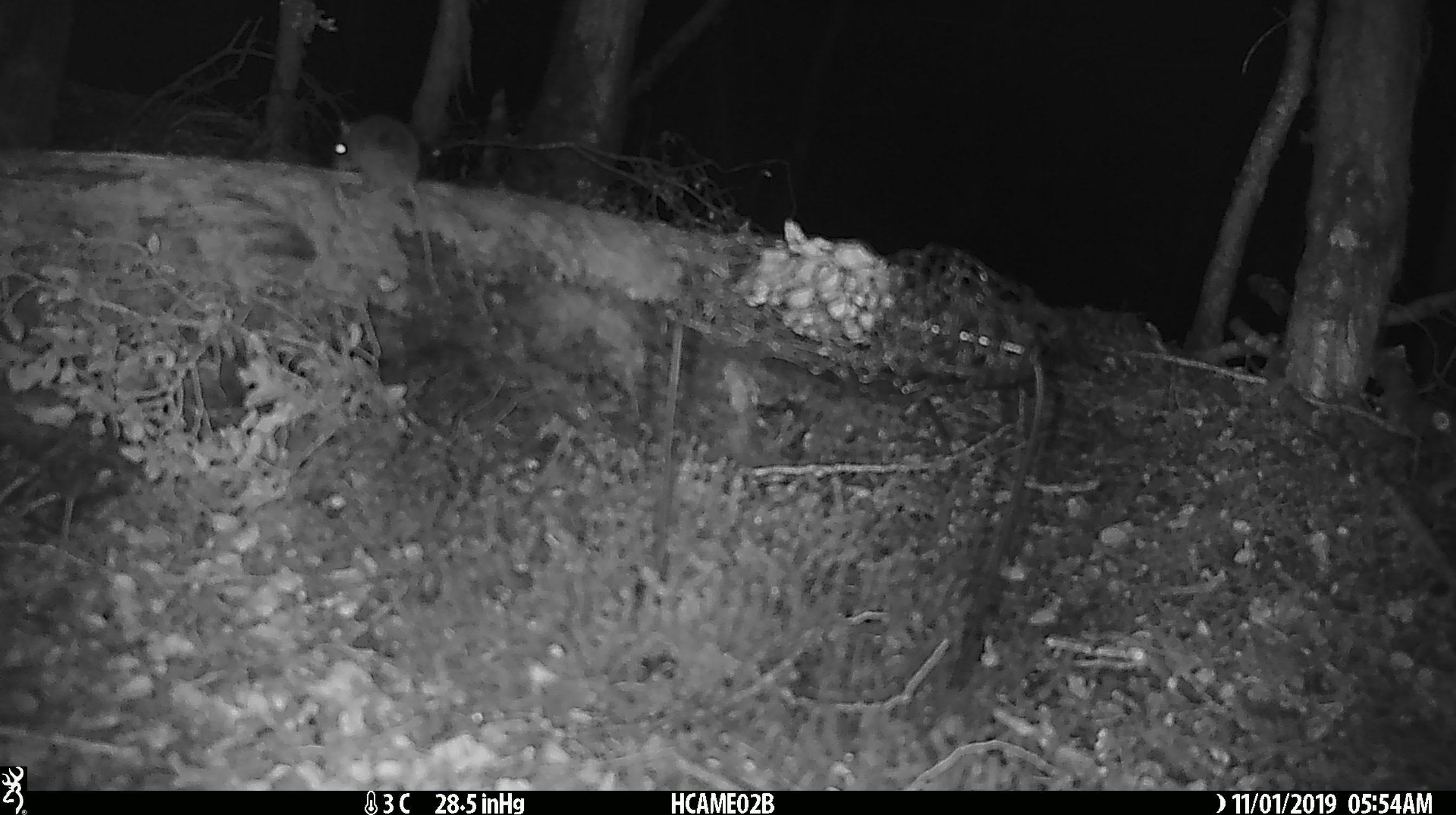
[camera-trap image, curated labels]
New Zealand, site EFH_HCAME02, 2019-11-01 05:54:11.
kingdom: Animalia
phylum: Chordata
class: Mammalia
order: Rodentia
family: Muridae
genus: Mus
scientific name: Mus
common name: mouse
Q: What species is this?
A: Mouse (Mus).